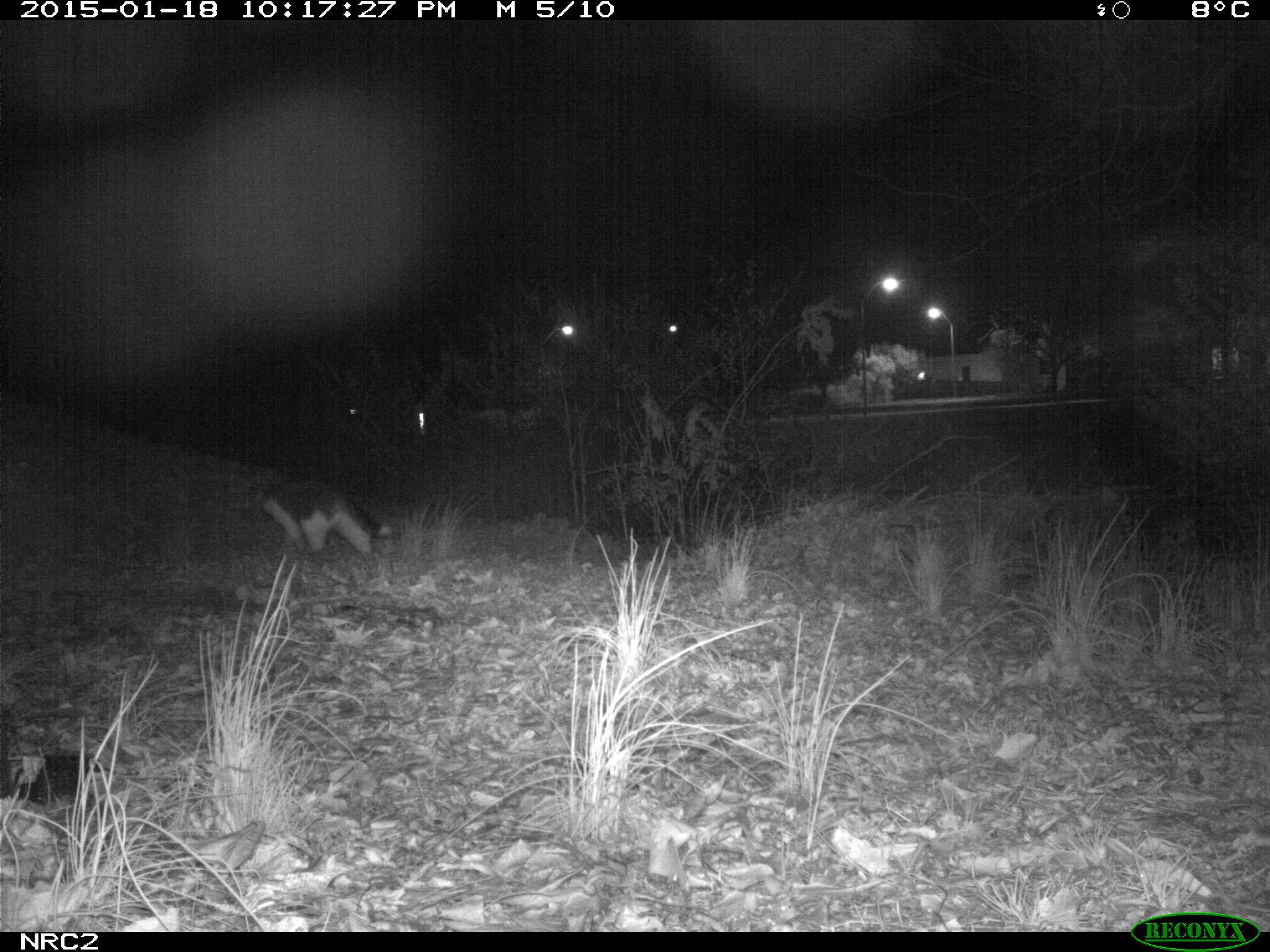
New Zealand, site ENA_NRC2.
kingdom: Animalia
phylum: Chordata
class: Mammalia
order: Carnivora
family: Felidae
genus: Felis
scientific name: Felis catus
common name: domestic cat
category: cat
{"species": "cat (domestic cat) (Felis catus)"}